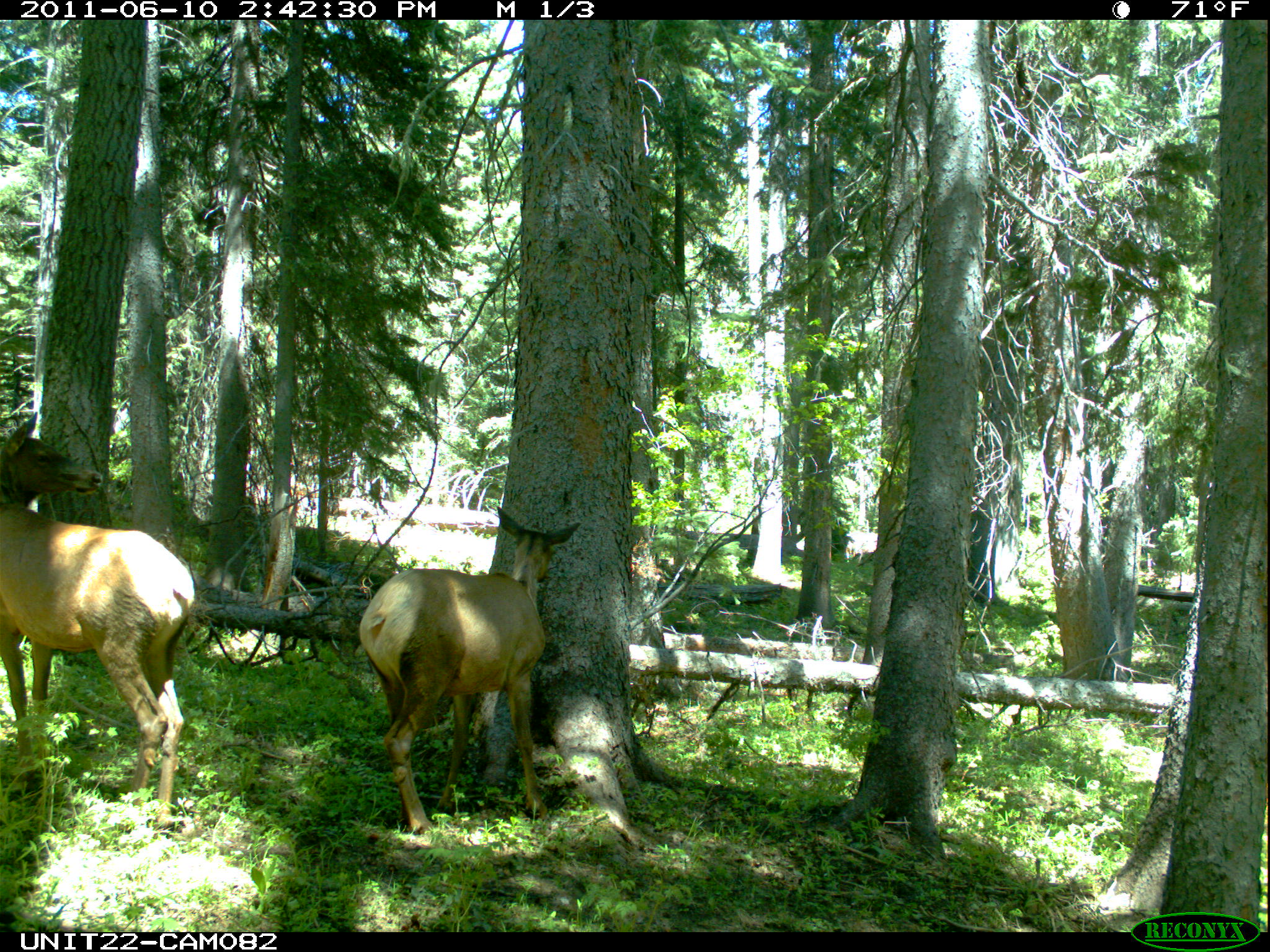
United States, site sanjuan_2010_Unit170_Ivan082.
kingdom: Animalia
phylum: Chordata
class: Mammalia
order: Artiodactyla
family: Cervidae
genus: Cervus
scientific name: Cervus elaphus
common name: red deer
Cervus elaphus (red deer).